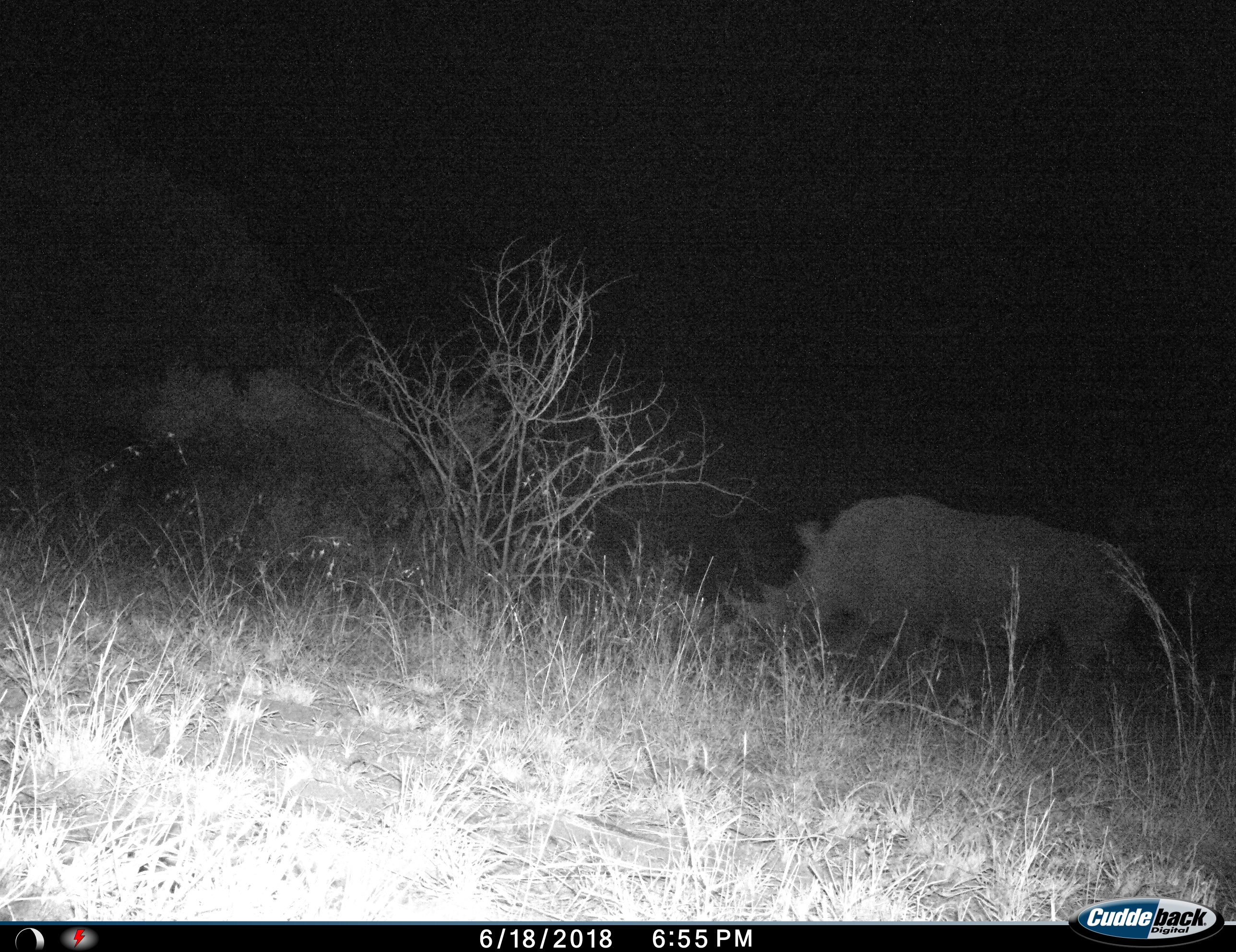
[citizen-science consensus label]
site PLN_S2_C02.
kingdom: Animalia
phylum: Chordata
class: Mammalia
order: Perissodactyla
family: Rhinocerotidae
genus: Ceratotherium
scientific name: Ceratotherium simum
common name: white rhinoceros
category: rhinoceroswhite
Rhinoceroswhite (white rhinoceros) (Ceratotherium simum), count 1. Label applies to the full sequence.